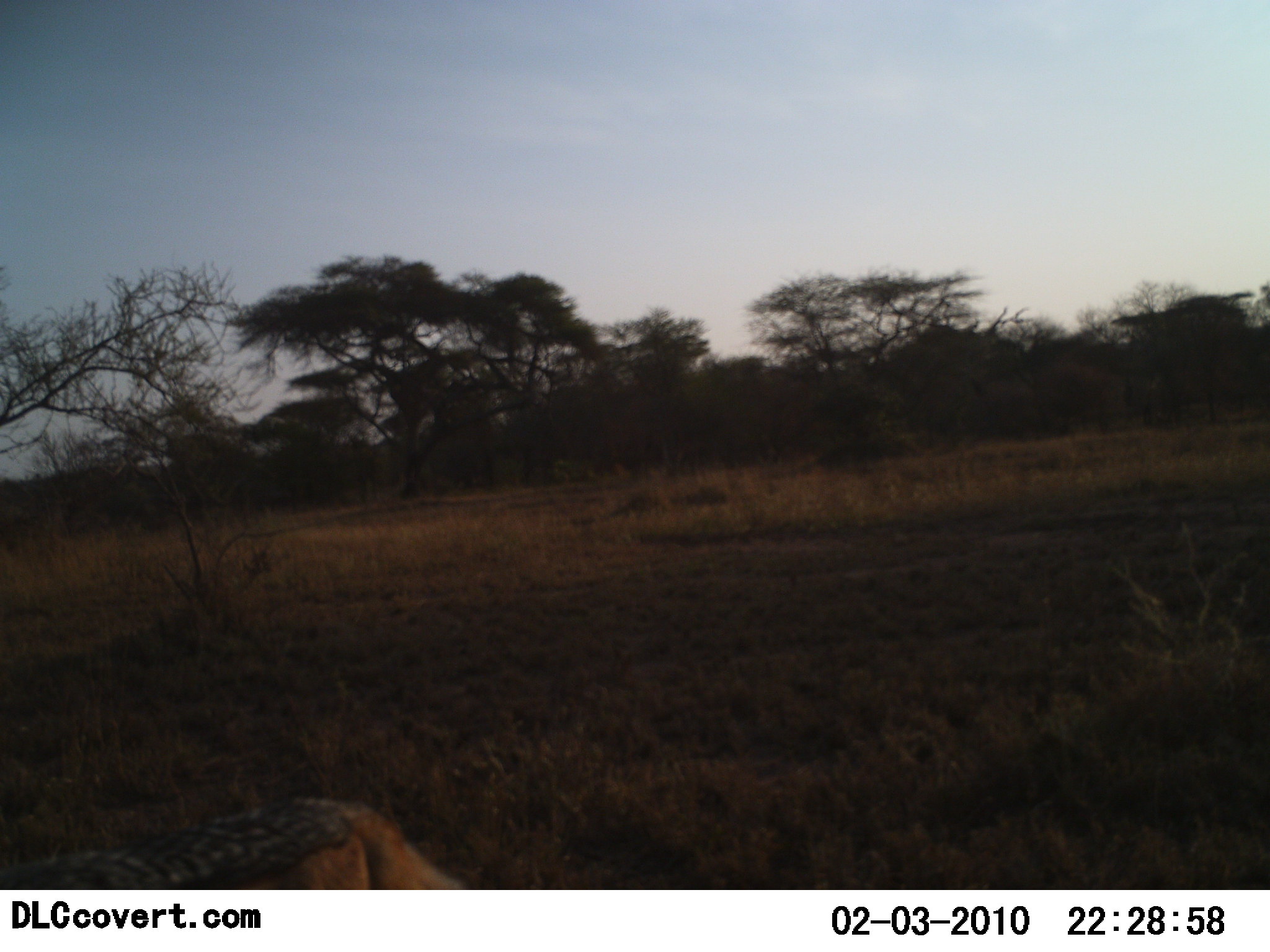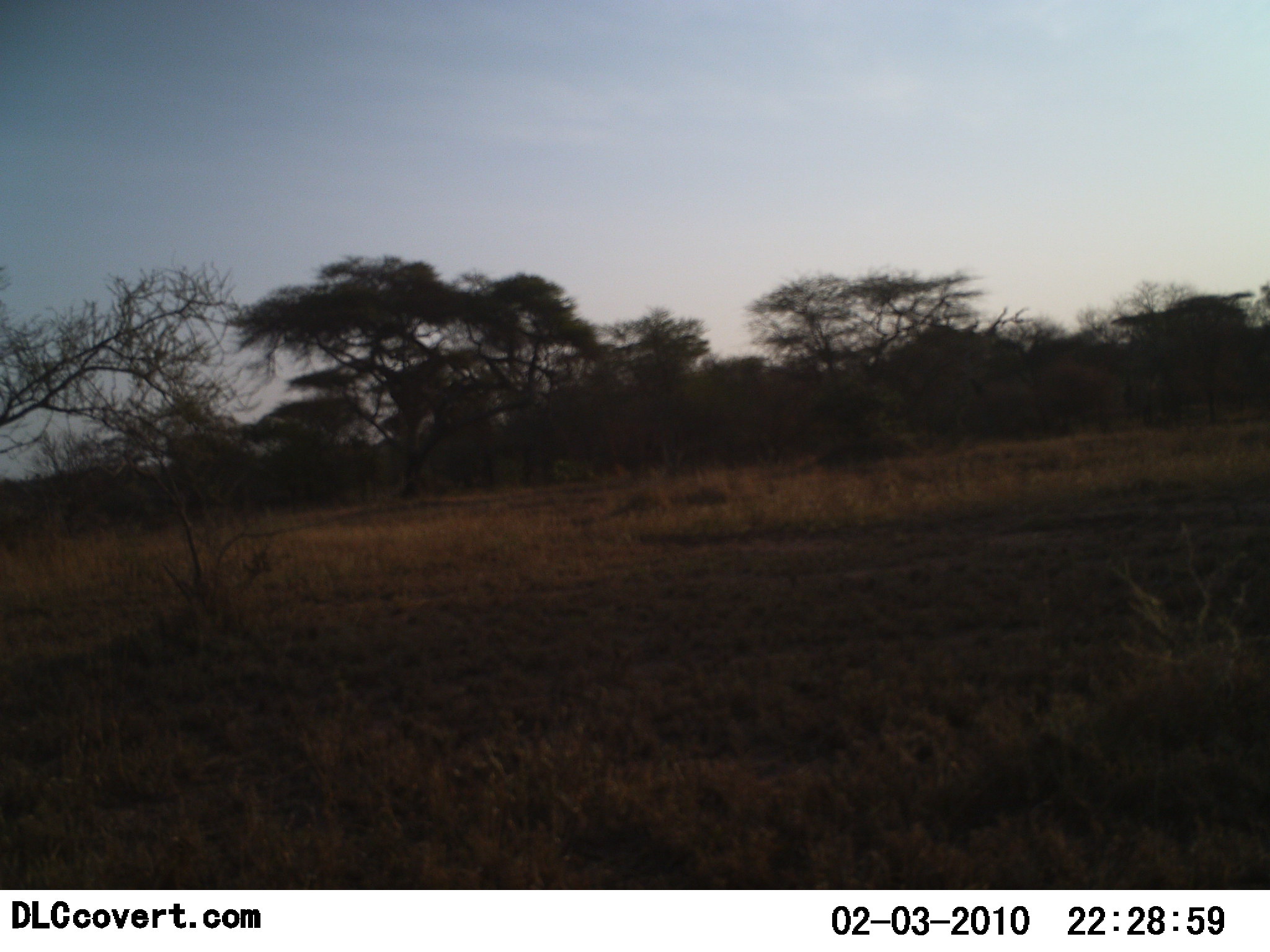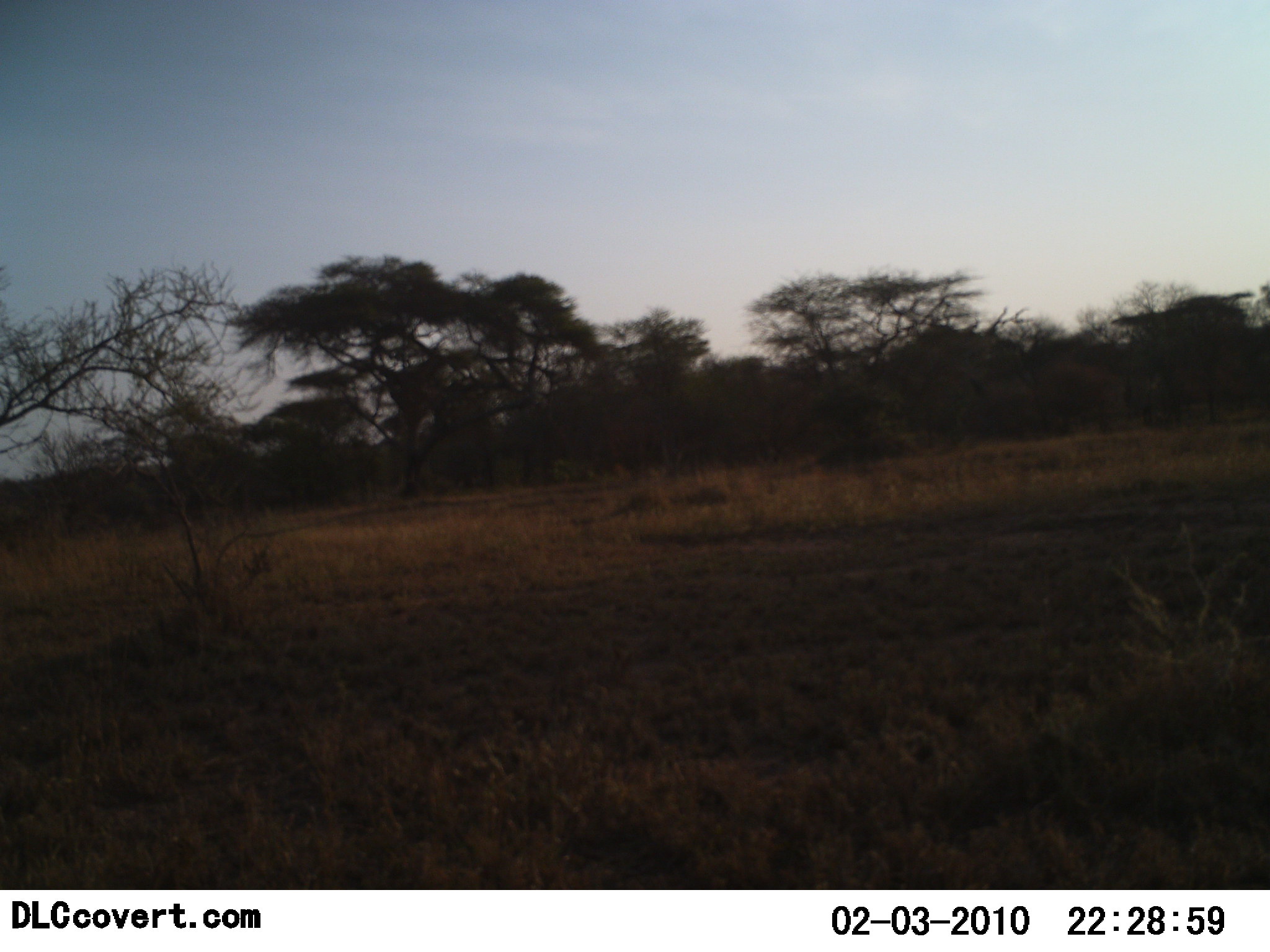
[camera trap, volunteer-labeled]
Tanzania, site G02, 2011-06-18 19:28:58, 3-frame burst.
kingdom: Animalia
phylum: Chordata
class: Mammalia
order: Carnivora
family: Canidae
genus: Lupulella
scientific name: Lupulella mesomelas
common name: black-backed jackal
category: jackal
Jackal (black-backed jackal) (Lupulella mesomelas), count 1. Behavior (volunteer vote fractions): standing 17%, resting 0%, moving 83%, interacting 0%. Young present (vote fraction): 0%. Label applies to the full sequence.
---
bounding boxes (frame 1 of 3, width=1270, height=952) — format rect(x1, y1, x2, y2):
animal: rect(0, 798, 462, 889)